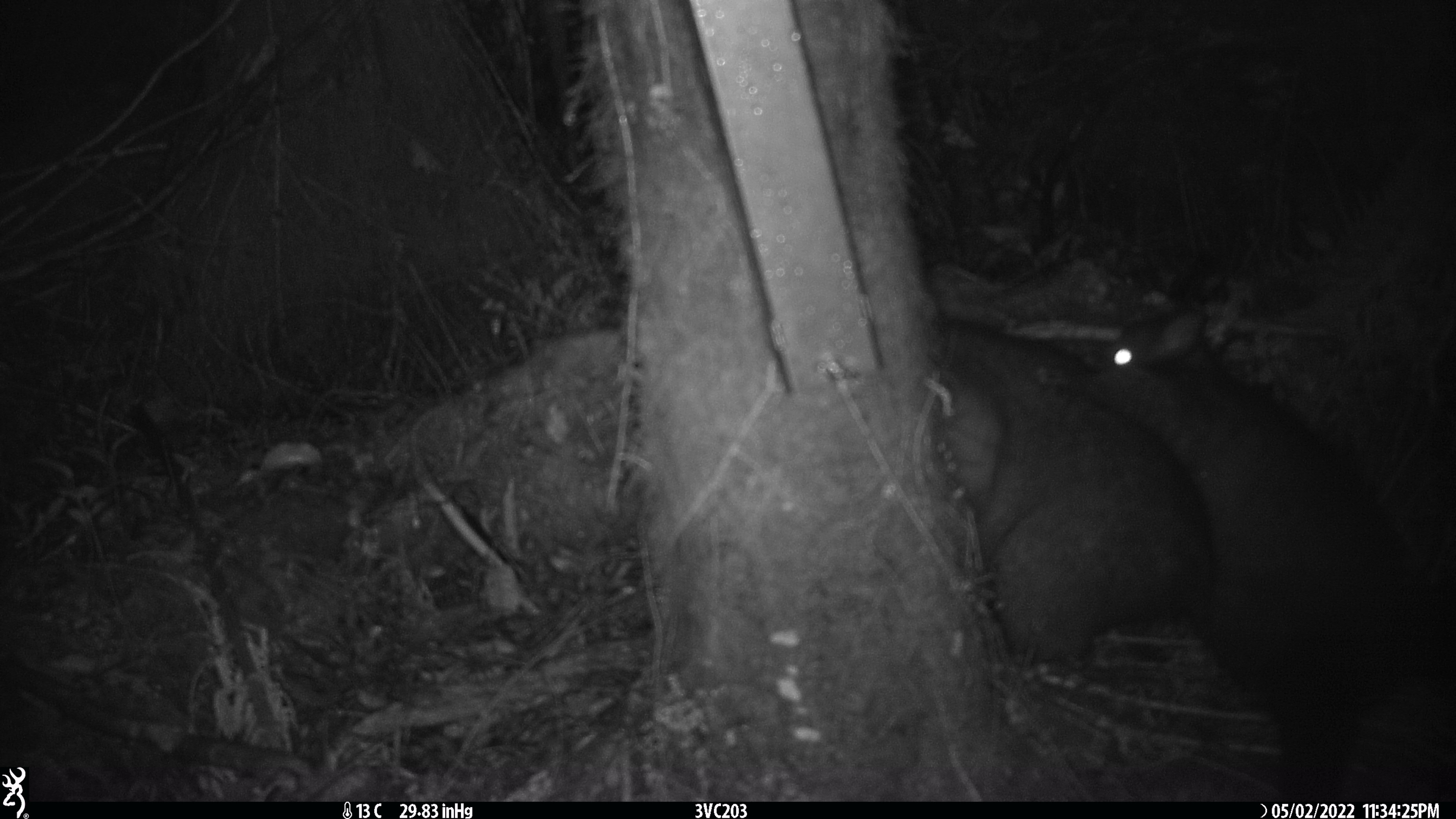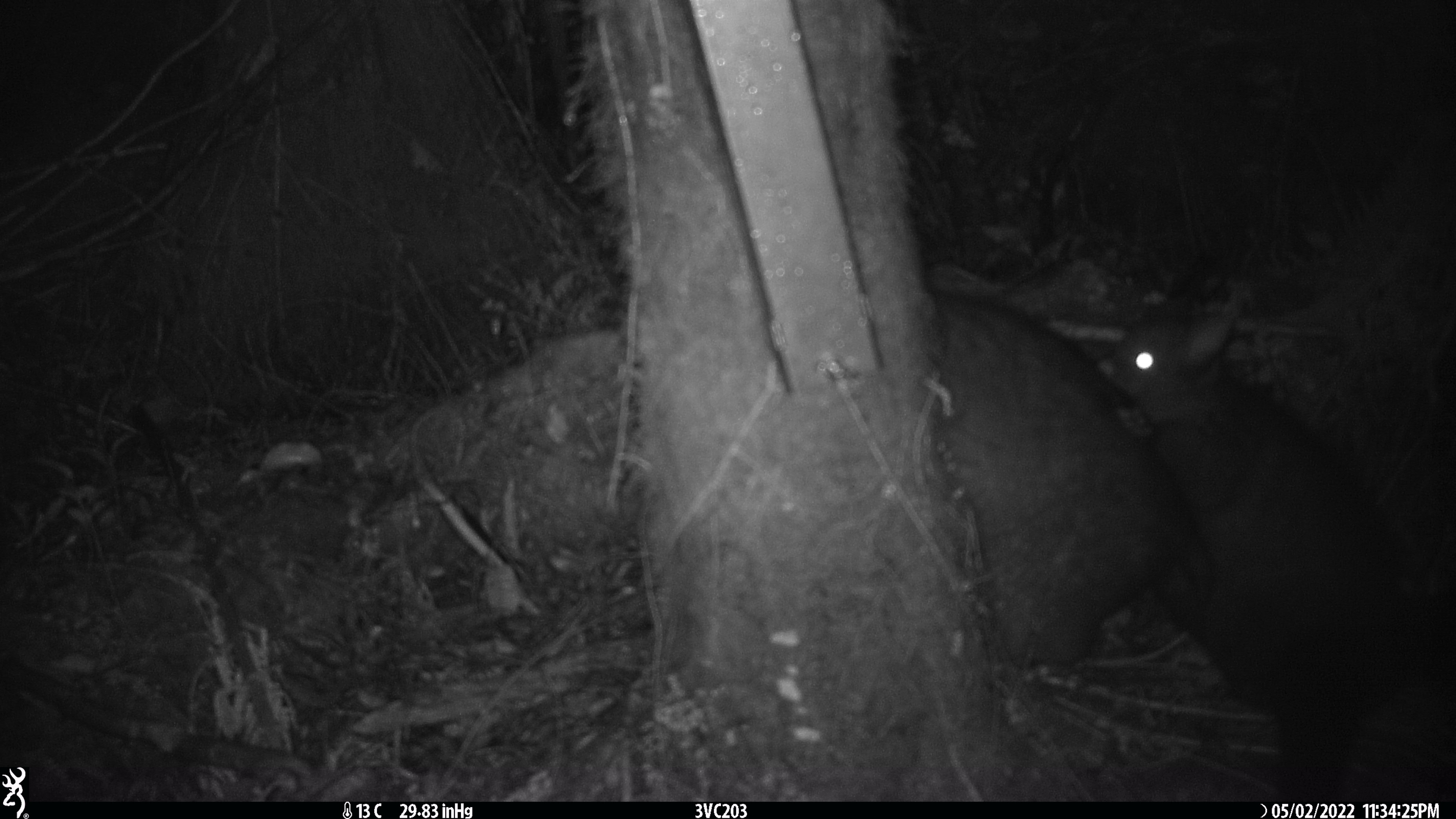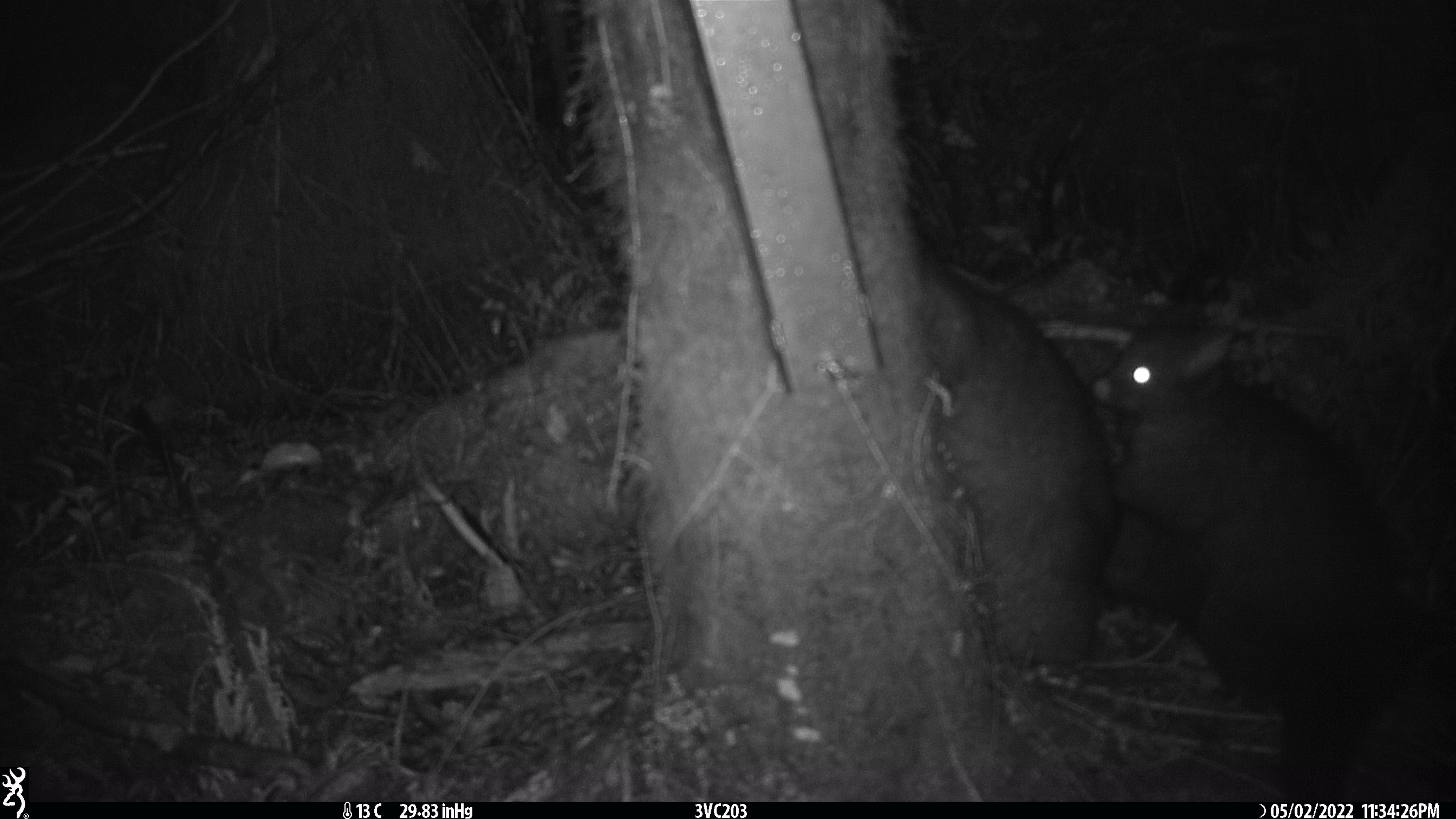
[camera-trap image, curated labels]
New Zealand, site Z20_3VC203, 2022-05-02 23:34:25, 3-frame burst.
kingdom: Animalia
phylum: Chordata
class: Mammalia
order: Diprotodontia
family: Phalangeridae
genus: Trichosurus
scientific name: Trichosurus vulpecula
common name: common brushtail possum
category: possum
Possum (common brushtail possum) (Trichosurus vulpecula).